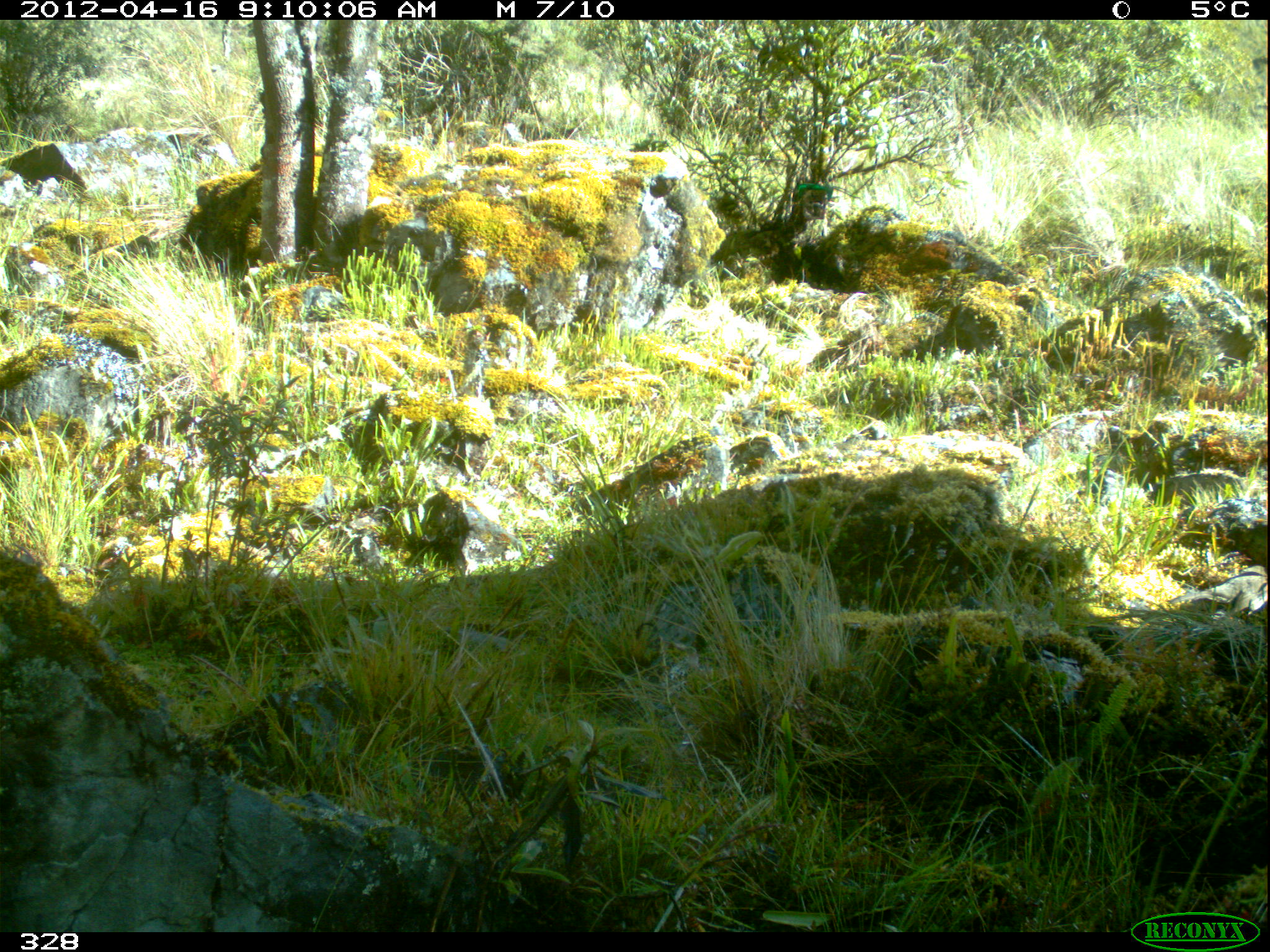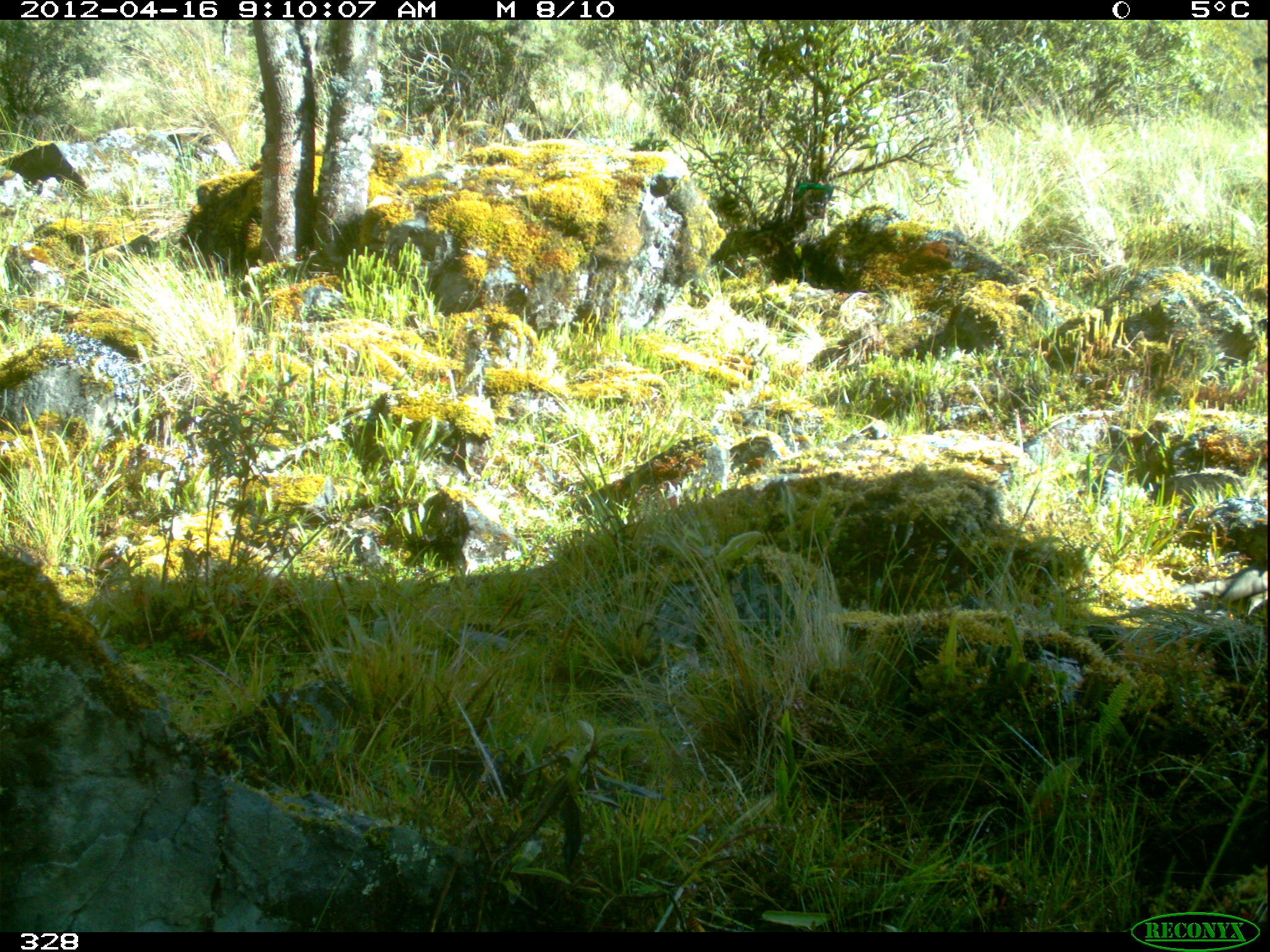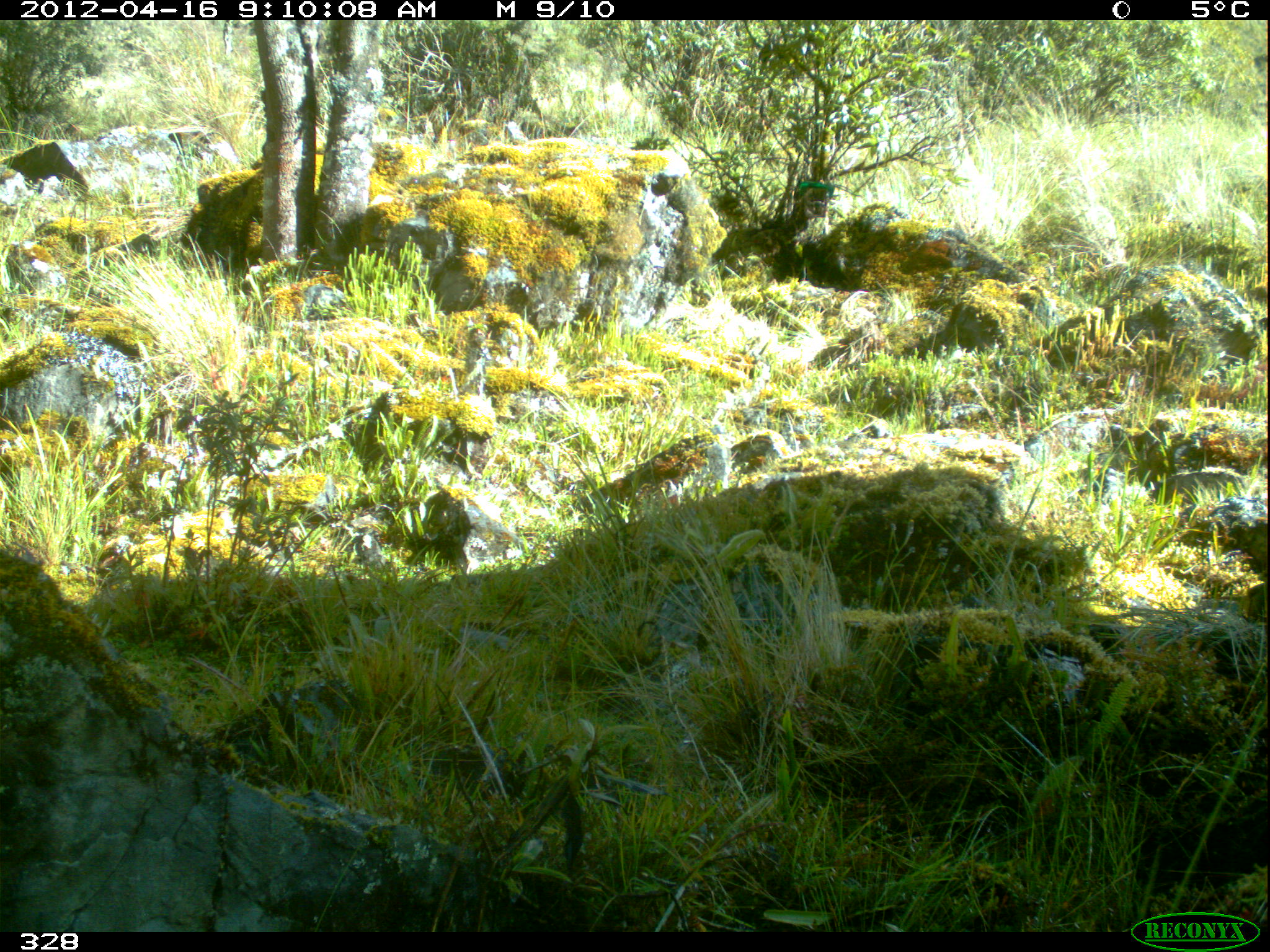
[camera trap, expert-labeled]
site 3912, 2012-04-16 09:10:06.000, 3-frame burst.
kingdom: Animalia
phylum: Chordata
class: Aves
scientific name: Aves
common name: bird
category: unknown bird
Unknown bird (bird) (Aves).